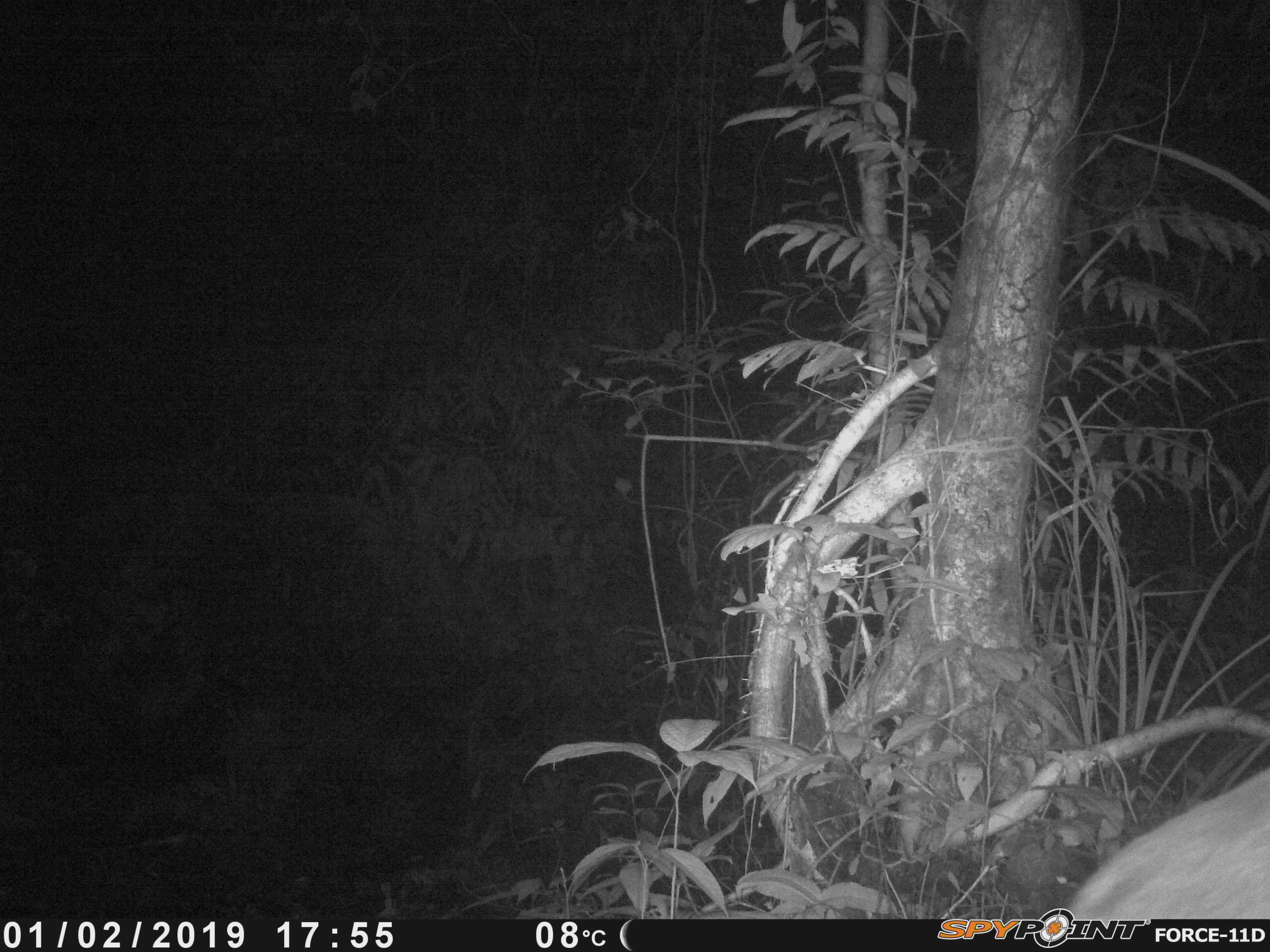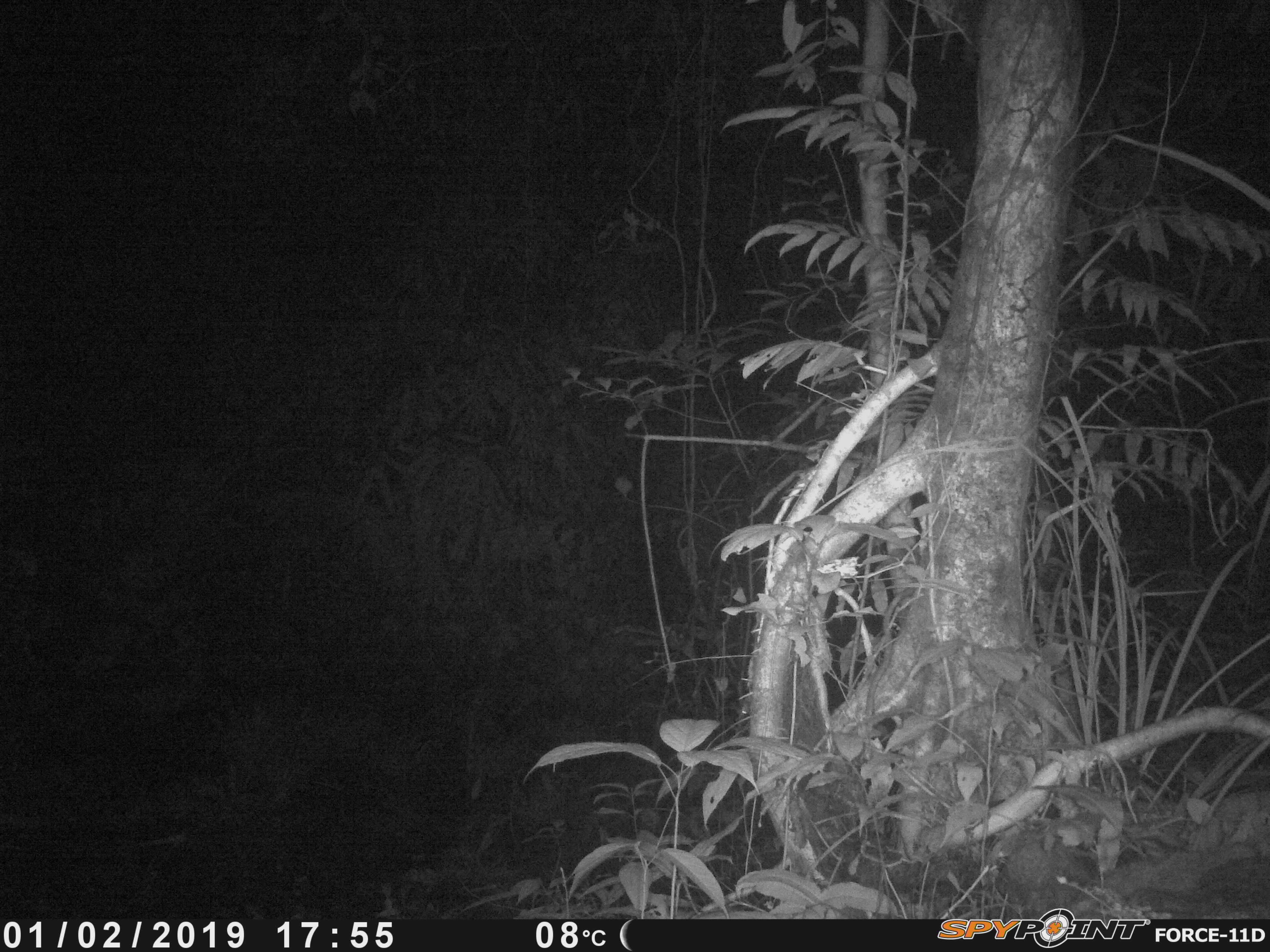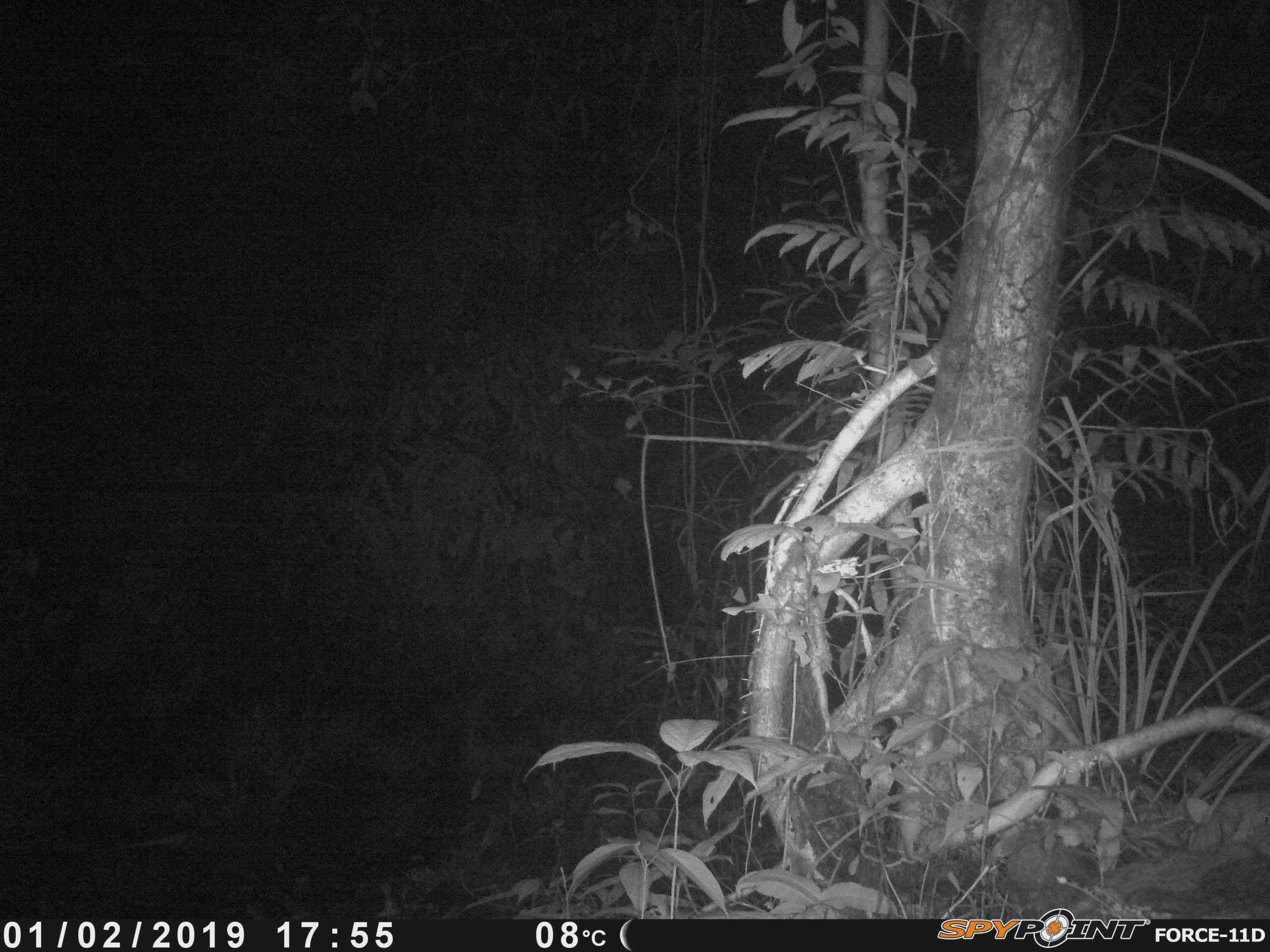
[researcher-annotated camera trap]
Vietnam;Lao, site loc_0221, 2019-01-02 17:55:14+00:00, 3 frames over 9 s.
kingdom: Animalia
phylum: Chordata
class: Mammalia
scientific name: Laurasiatheria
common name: ungulate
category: unidentified ungulates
Unidentified ungulates (ungulate) (Laurasiatheria). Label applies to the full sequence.